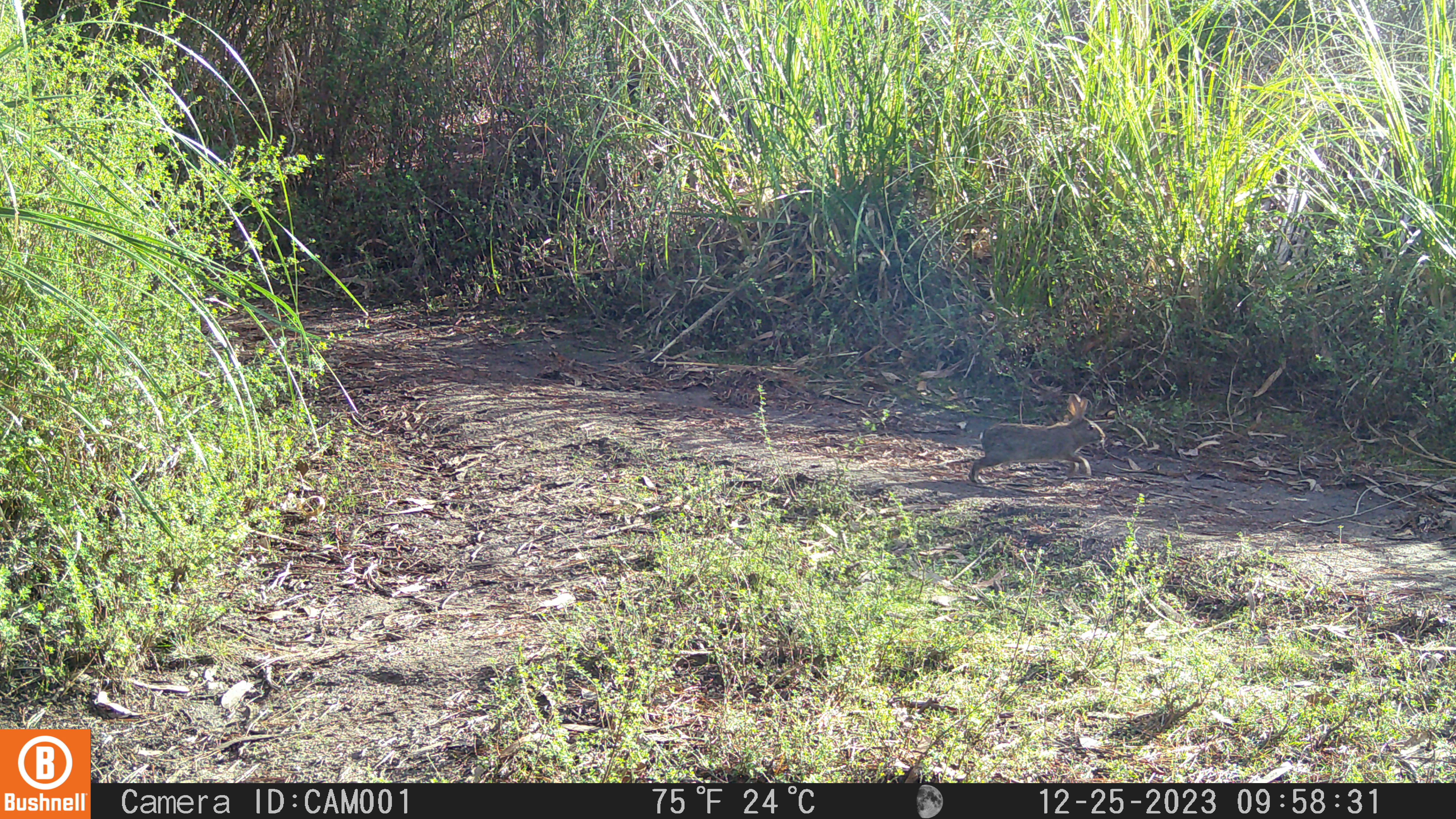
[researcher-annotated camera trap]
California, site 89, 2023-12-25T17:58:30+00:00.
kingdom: Animalia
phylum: Chordata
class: Mammalia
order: Lagomorpha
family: Leporidae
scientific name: Leporidae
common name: rabbit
Rabbit (Leporidae).